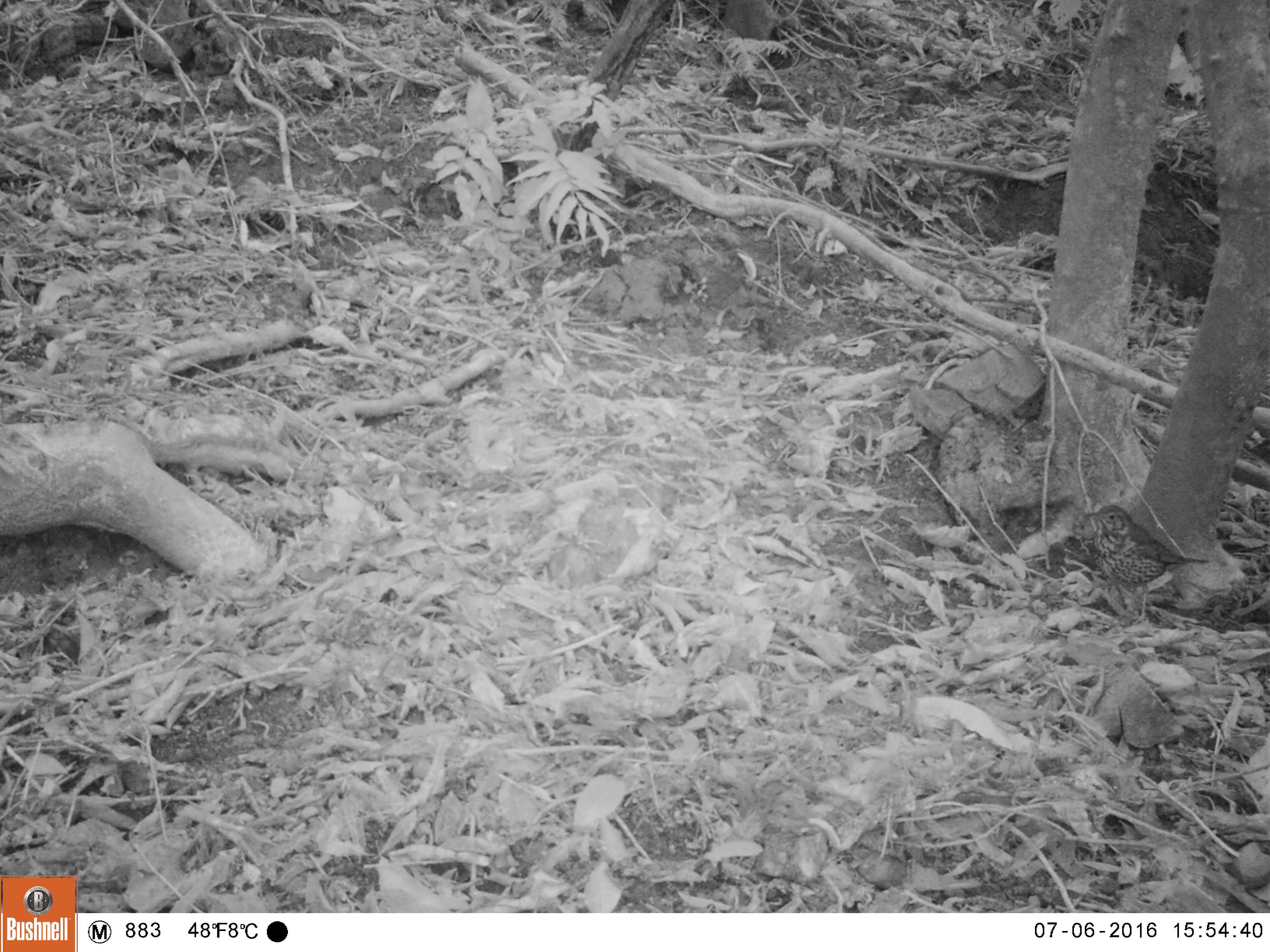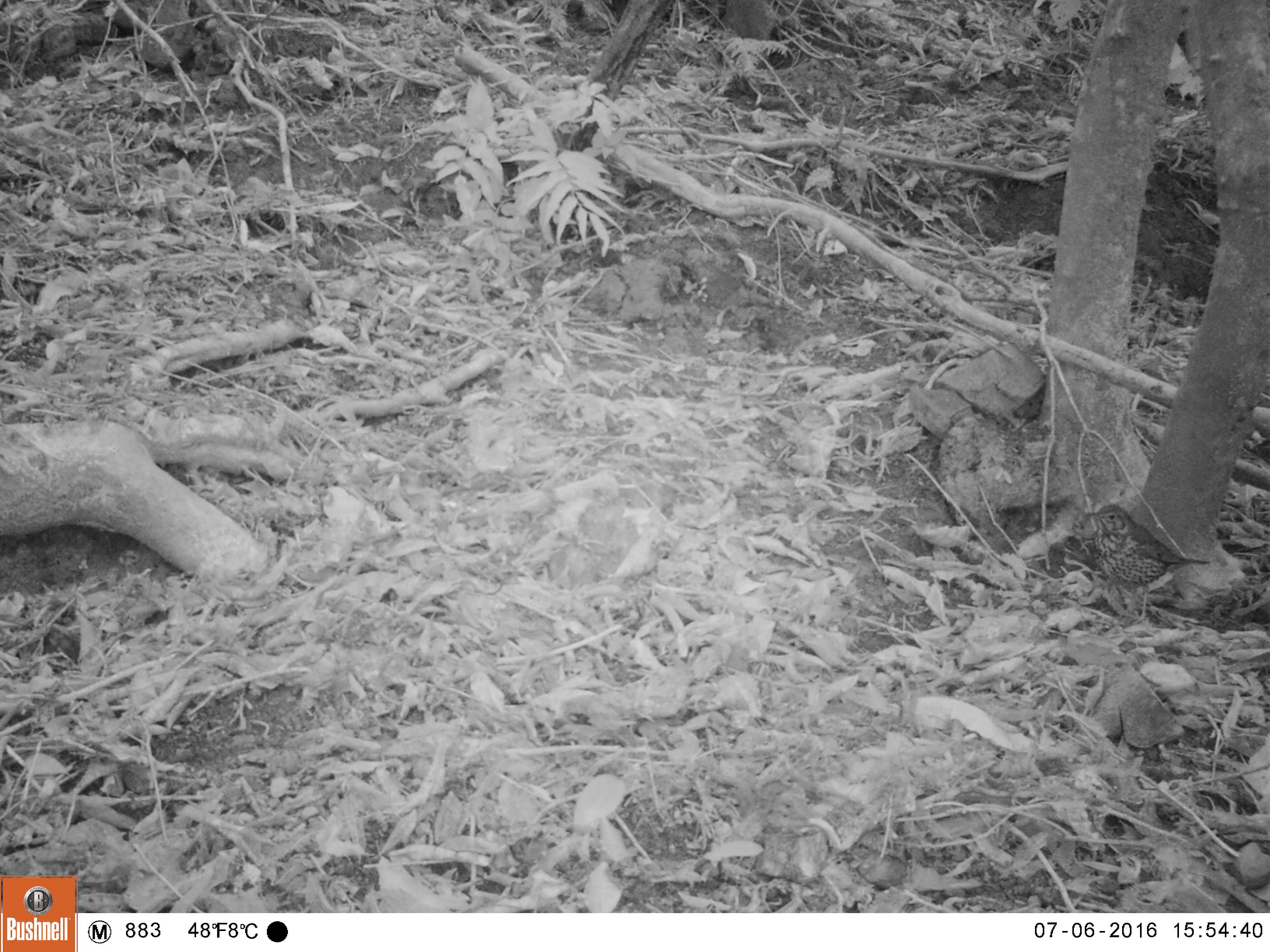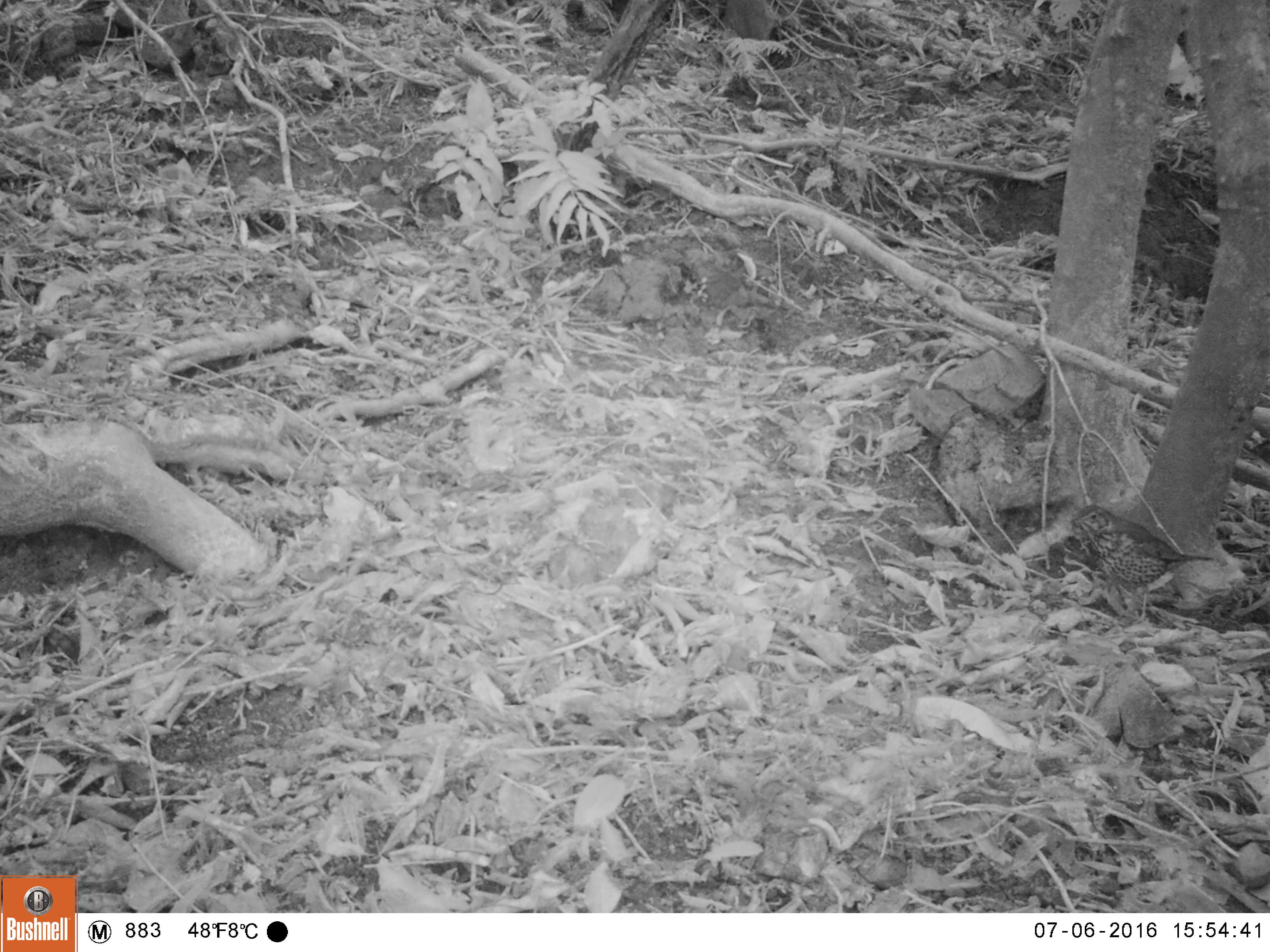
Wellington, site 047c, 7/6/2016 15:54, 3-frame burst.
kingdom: Animalia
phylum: Chordata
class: Aves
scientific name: Aves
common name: bird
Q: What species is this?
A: Bird (Aves).